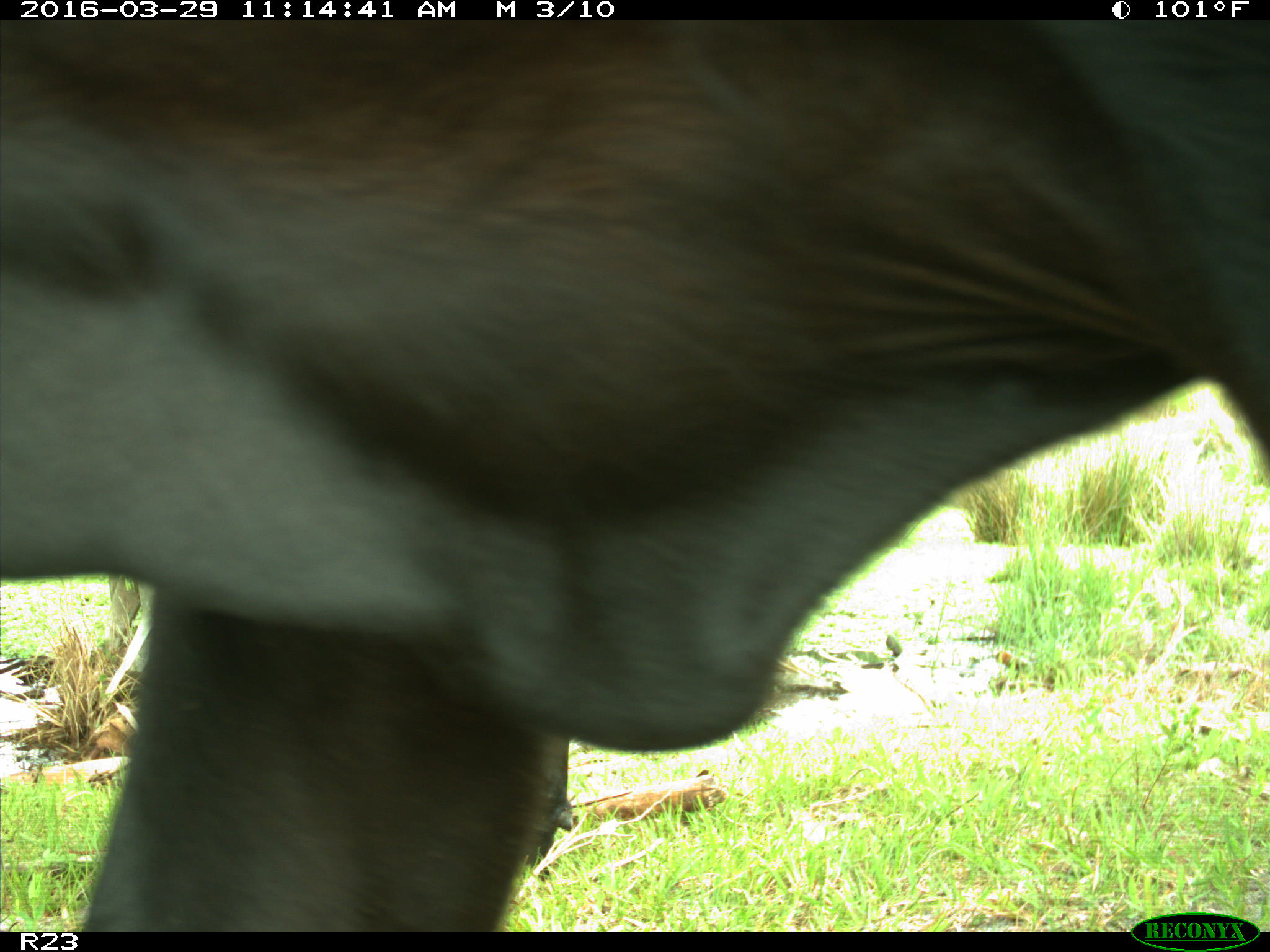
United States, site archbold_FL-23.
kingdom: Animalia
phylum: Chordata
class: Mammalia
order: Artiodactyla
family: Bovidae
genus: Bos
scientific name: Bos taurus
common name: domestic cow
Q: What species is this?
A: Bos taurus (domestic cow).